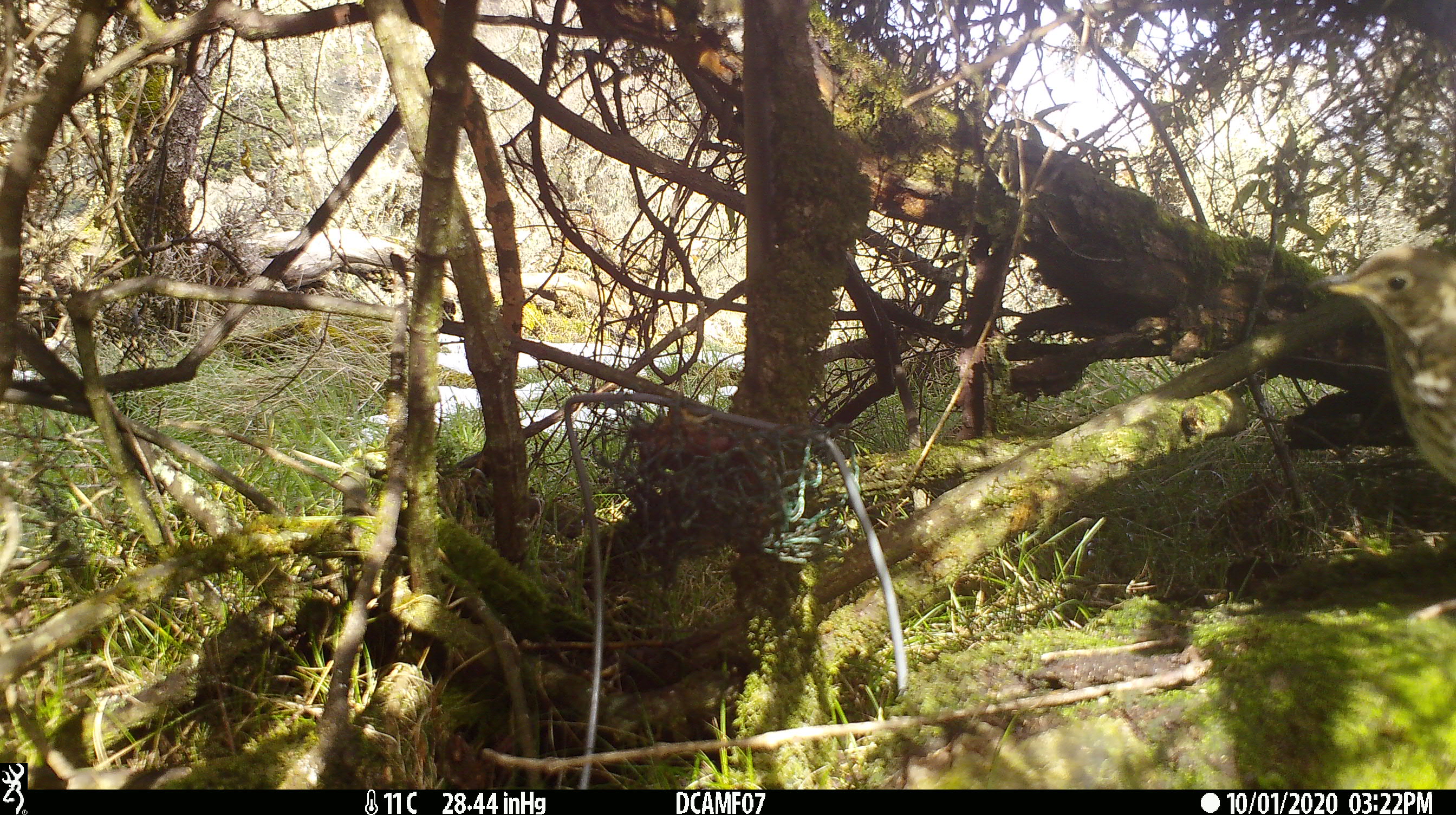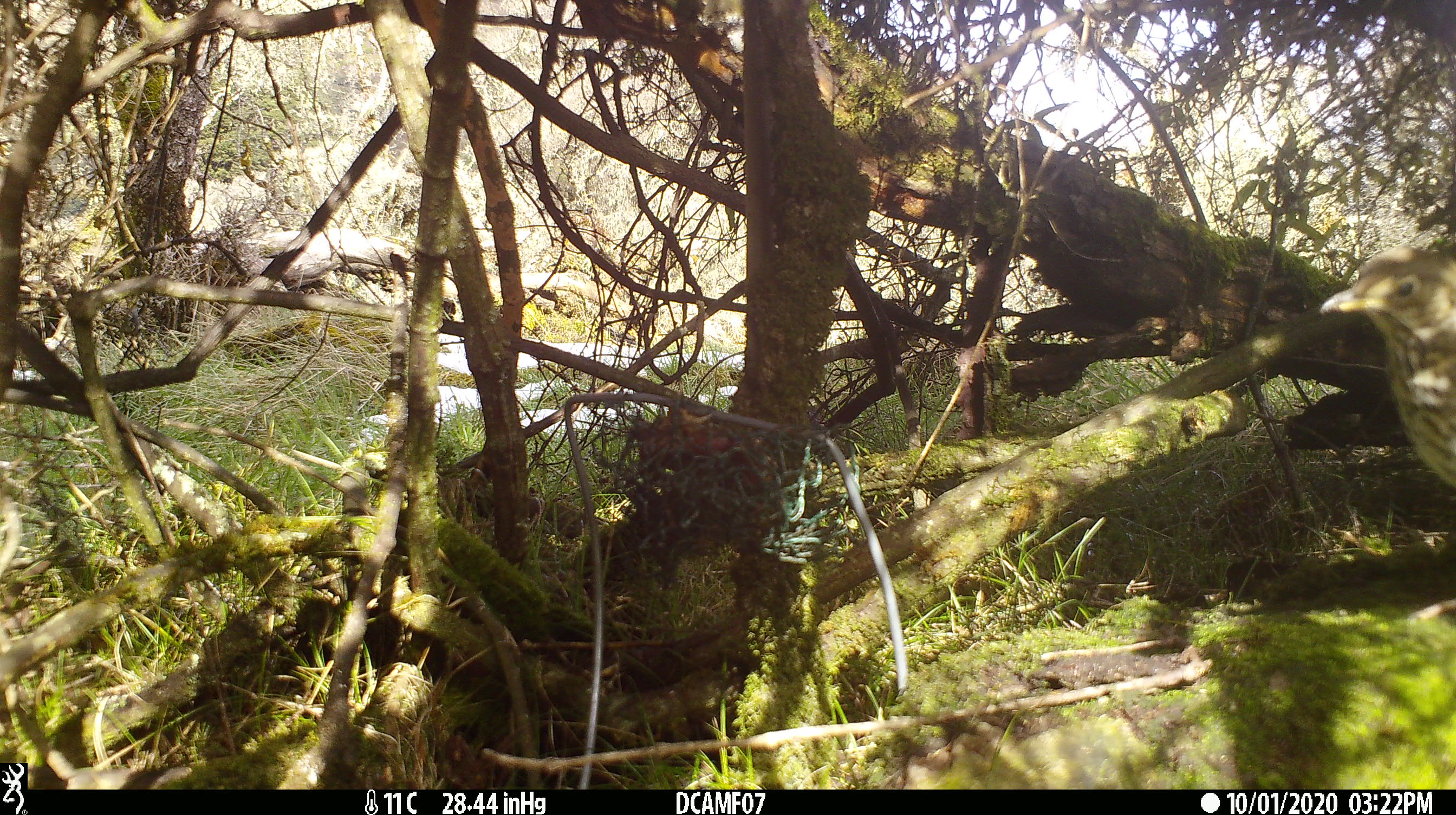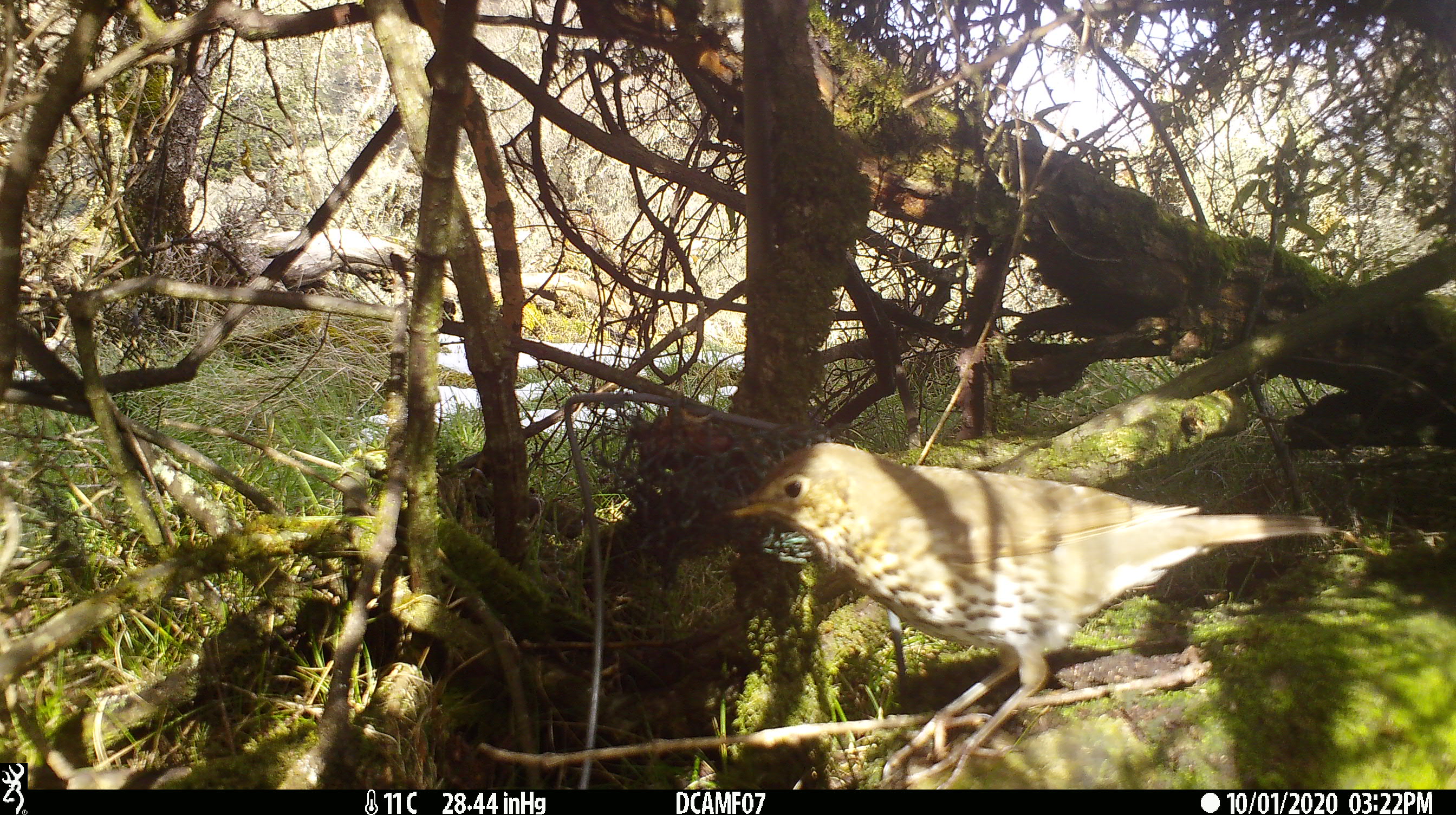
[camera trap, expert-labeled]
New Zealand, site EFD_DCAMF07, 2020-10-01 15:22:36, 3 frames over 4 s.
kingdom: Animalia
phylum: Chordata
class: Aves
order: Passeriformes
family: Turdidae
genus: Turdus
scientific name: Turdus philomelos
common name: song thrush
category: thrush